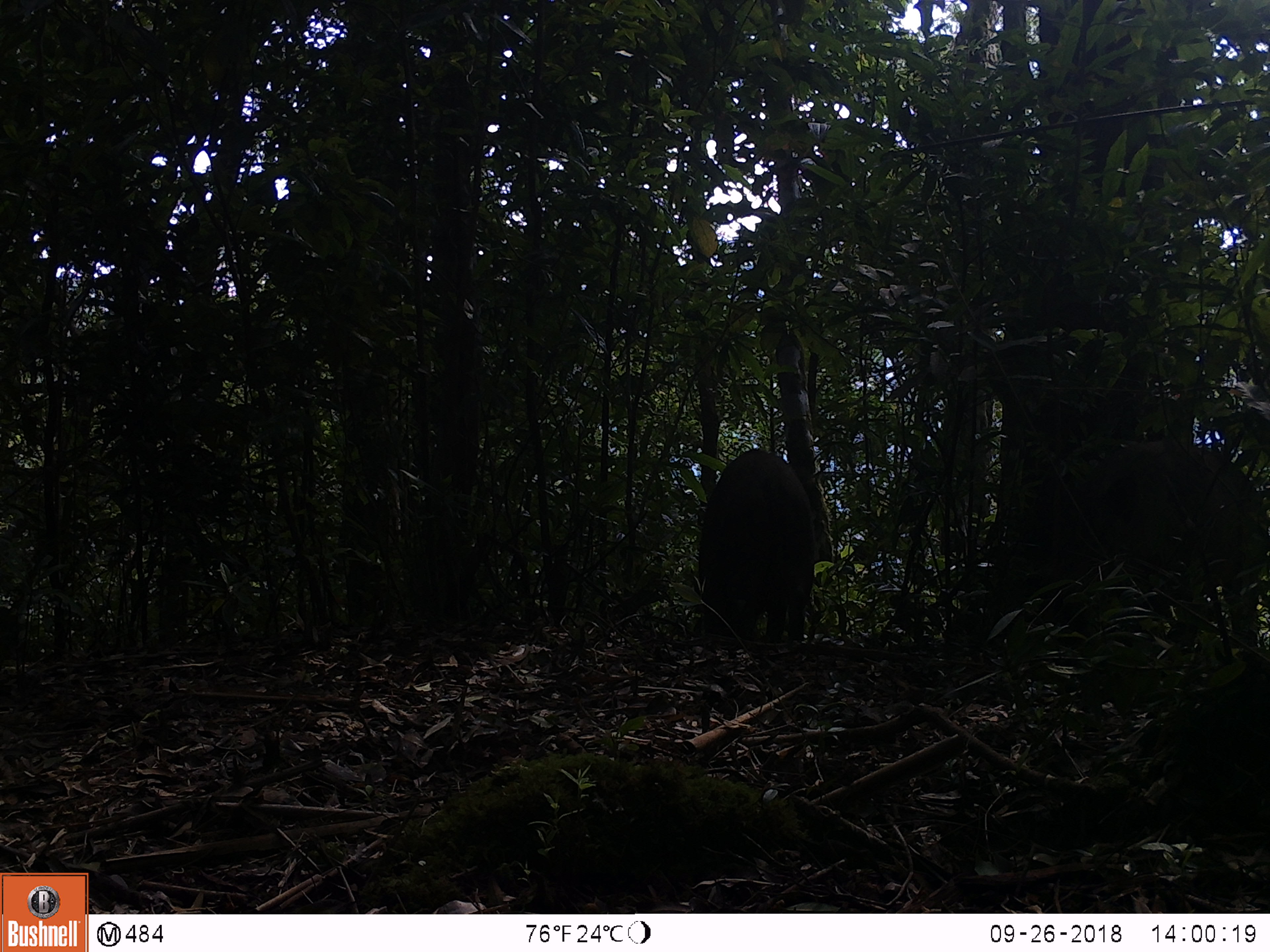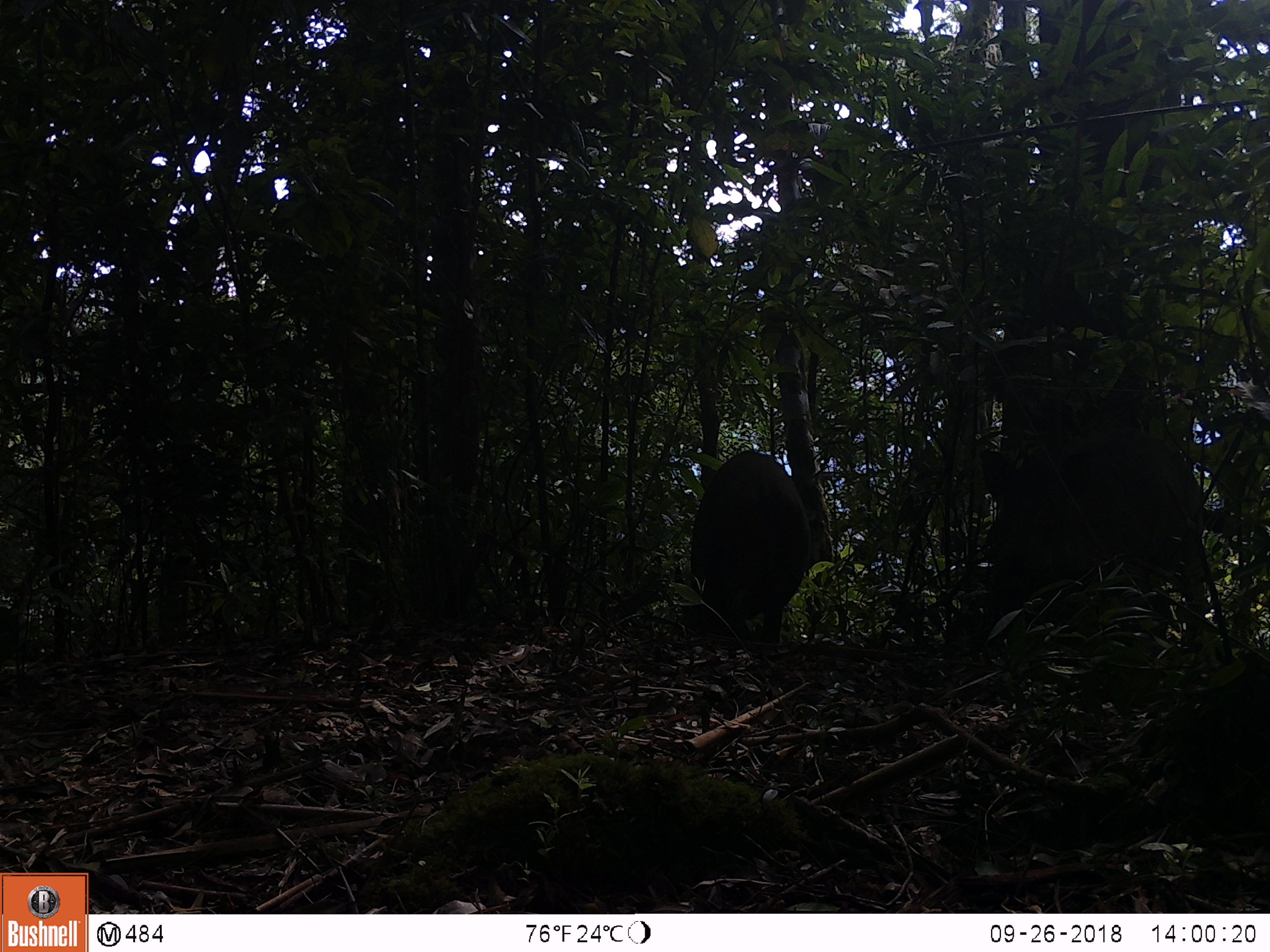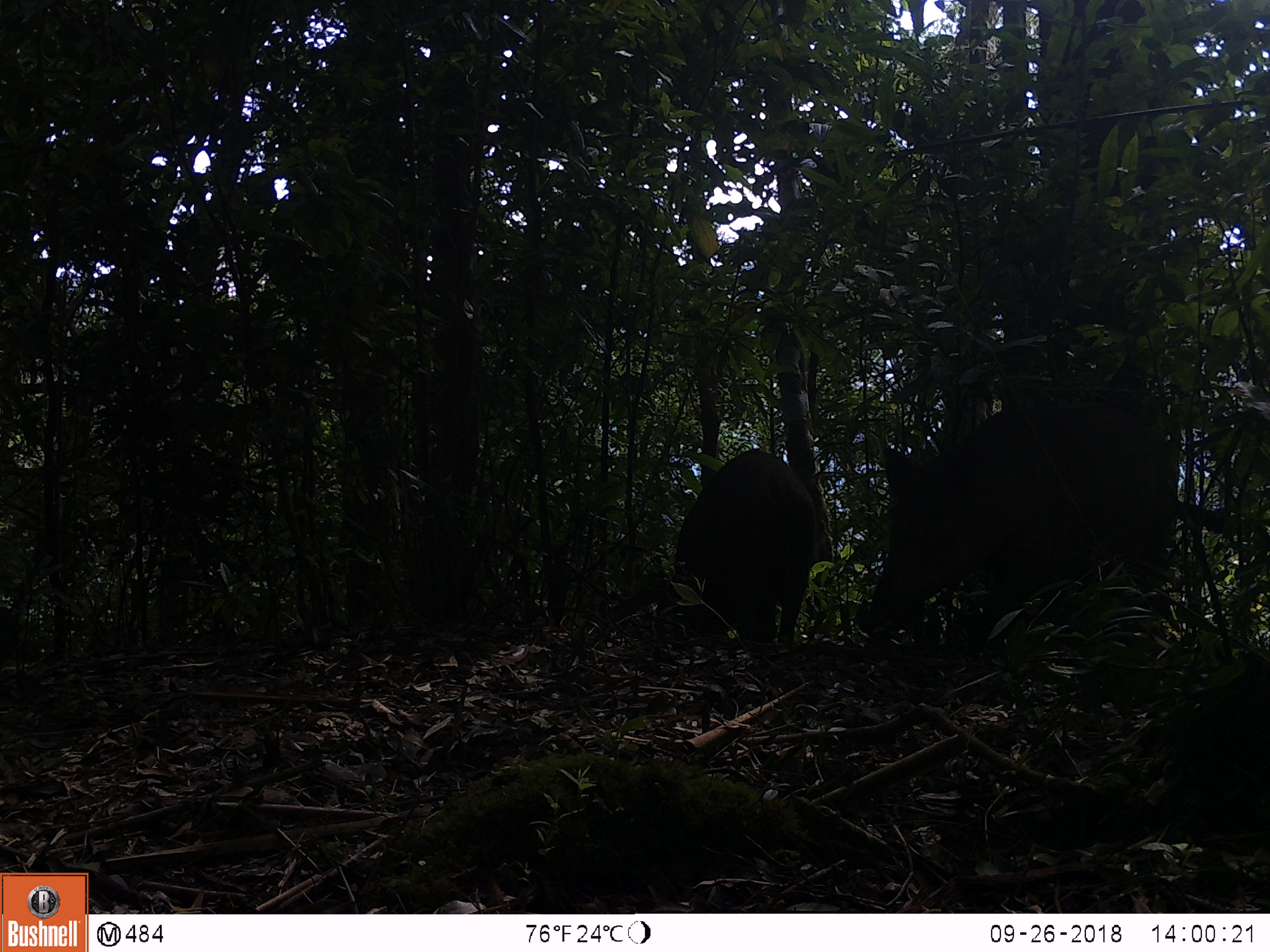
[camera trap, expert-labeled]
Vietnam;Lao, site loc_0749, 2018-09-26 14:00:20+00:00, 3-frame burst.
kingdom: Animalia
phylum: Chordata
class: Mammalia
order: Artiodactyla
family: Suidae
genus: Sus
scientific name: Sus scrofa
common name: eurasian wild pig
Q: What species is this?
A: Eurasian wild pig (Sus scrofa).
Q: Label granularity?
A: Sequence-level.